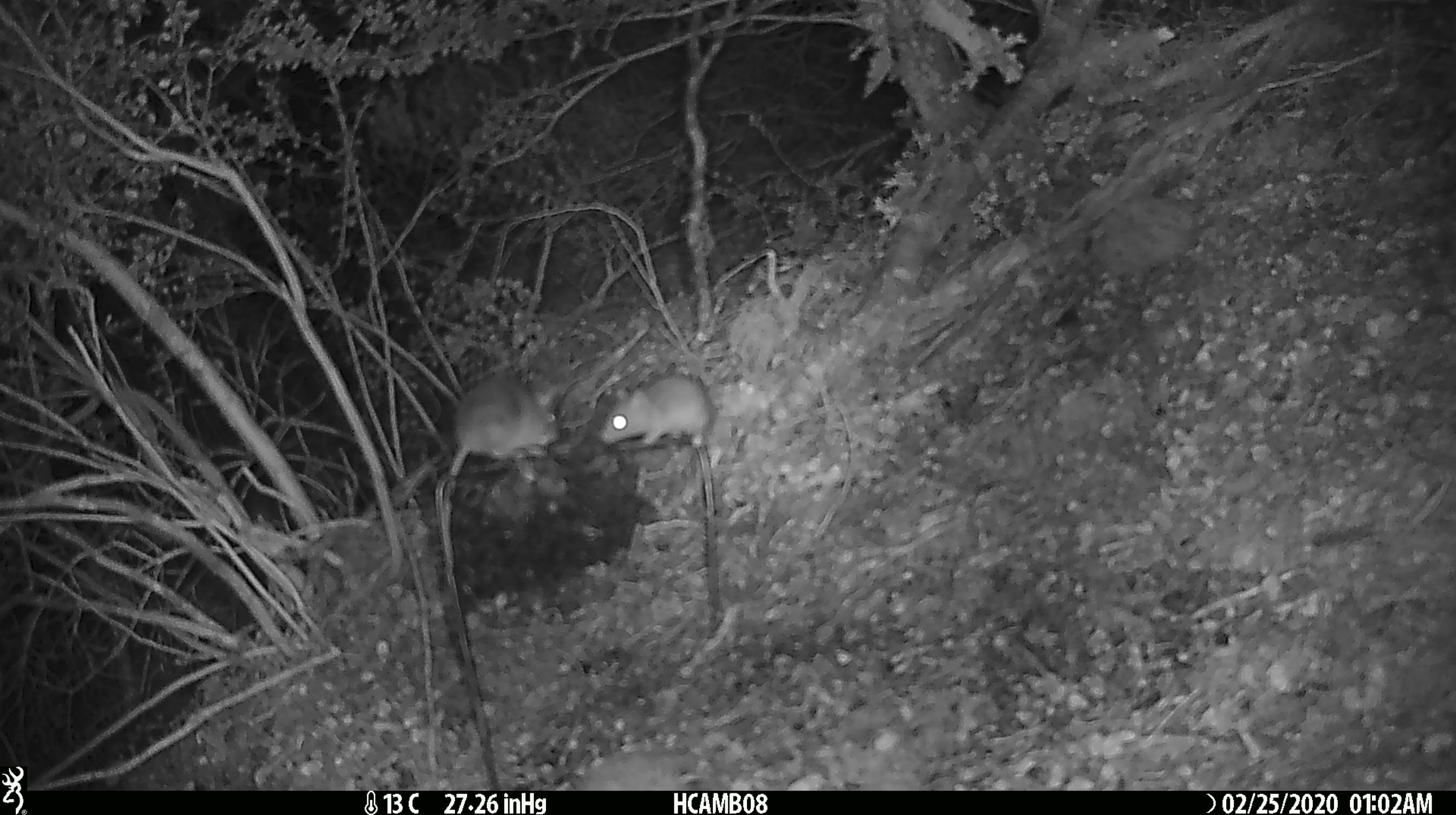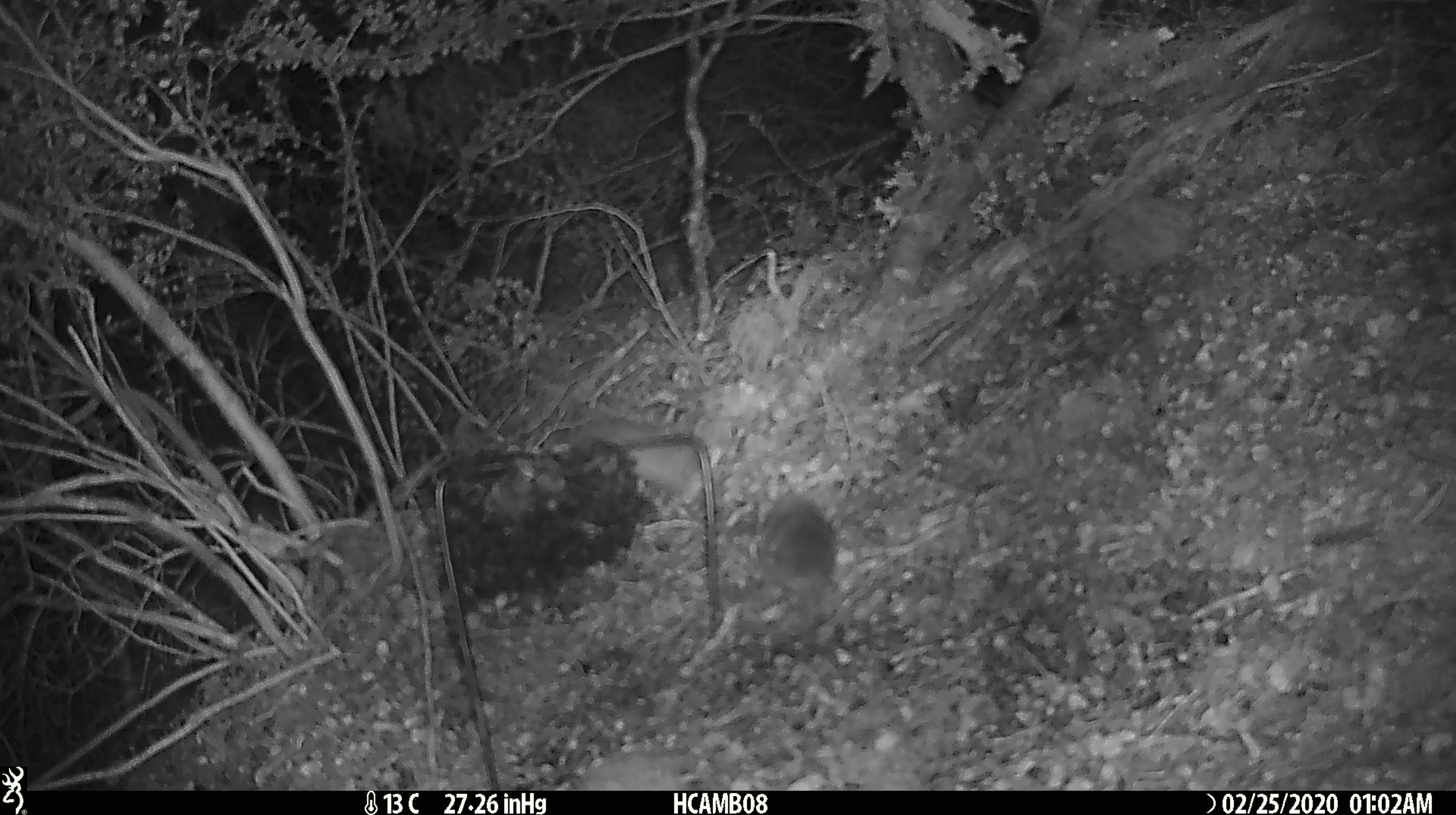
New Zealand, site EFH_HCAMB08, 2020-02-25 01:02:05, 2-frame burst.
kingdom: Animalia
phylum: Chordata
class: Mammalia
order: Rodentia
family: Muridae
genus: Mus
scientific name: Mus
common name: mouse